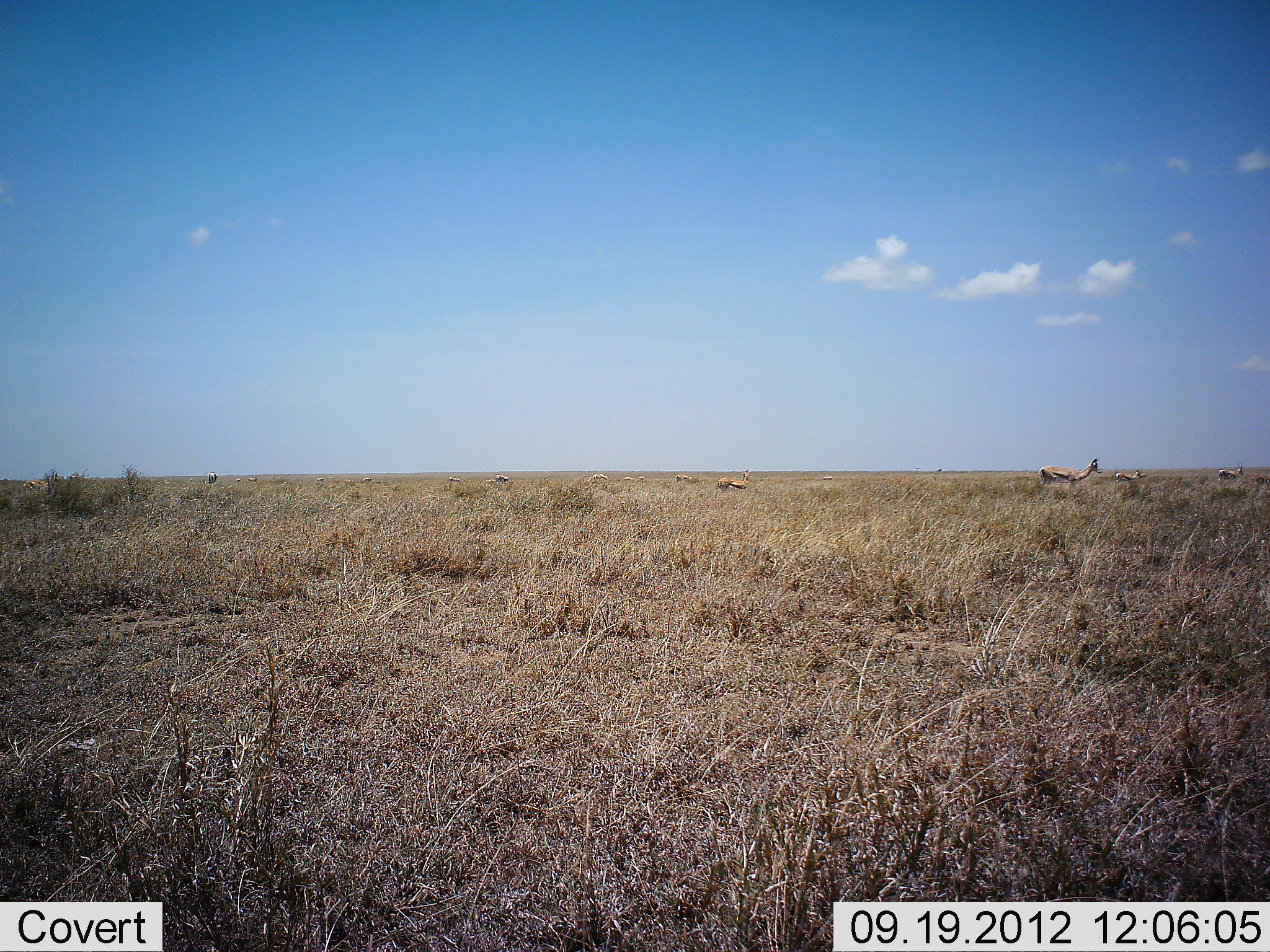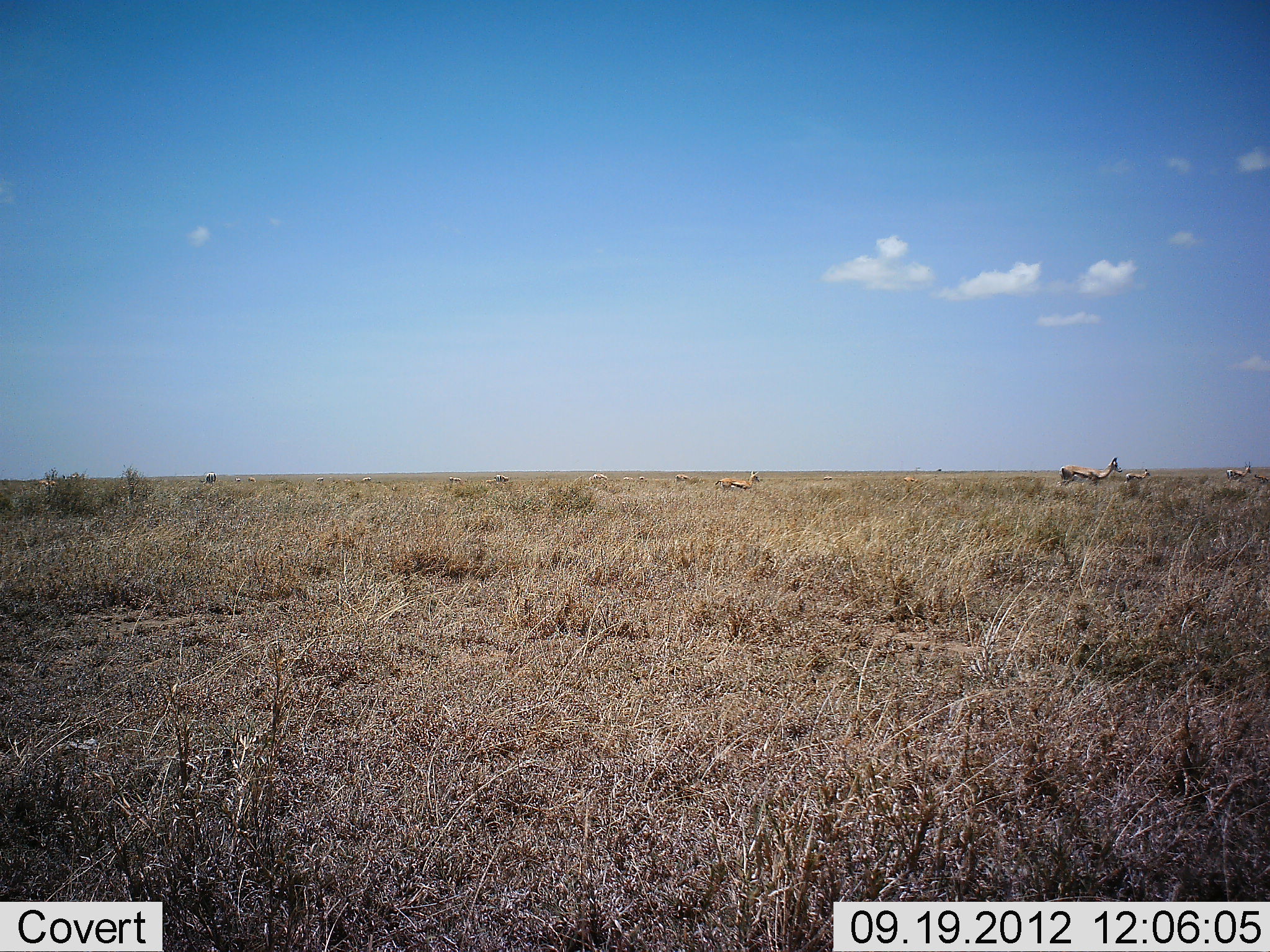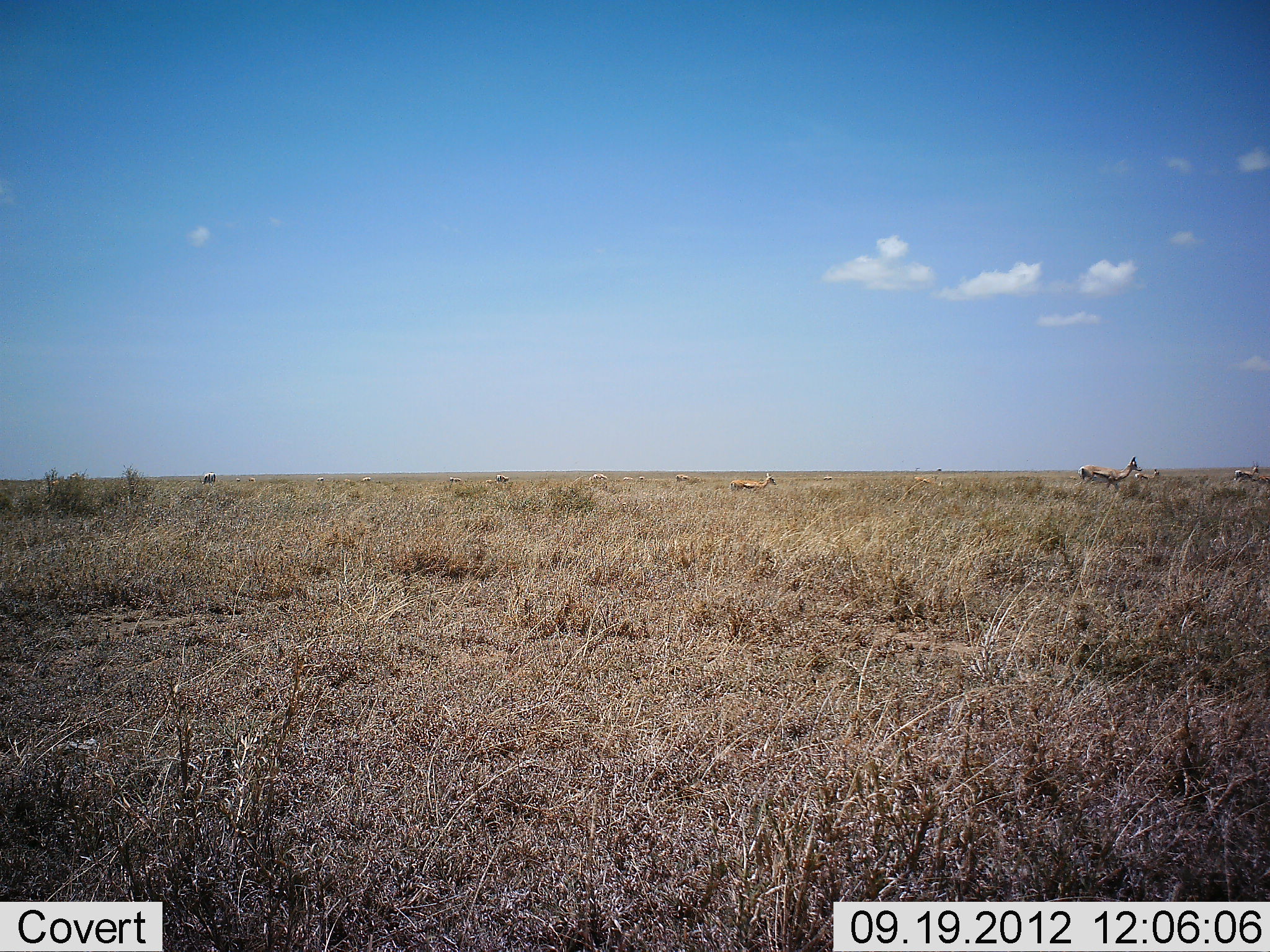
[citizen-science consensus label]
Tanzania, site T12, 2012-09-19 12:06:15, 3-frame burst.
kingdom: Animalia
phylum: Chordata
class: Mammalia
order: Artiodactyla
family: Bovidae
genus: Eudorcas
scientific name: Eudorcas thomsonii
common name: thomson's gazelle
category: gazellethomsons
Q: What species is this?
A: Gazellethomsons (thomson's gazelle) (Eudorcas thomsonii).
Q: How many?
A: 6.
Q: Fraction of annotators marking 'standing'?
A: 20%.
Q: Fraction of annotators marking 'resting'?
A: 0%.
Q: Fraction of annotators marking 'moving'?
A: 100%.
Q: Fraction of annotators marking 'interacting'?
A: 0%.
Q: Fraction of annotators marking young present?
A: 0%.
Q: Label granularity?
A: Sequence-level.